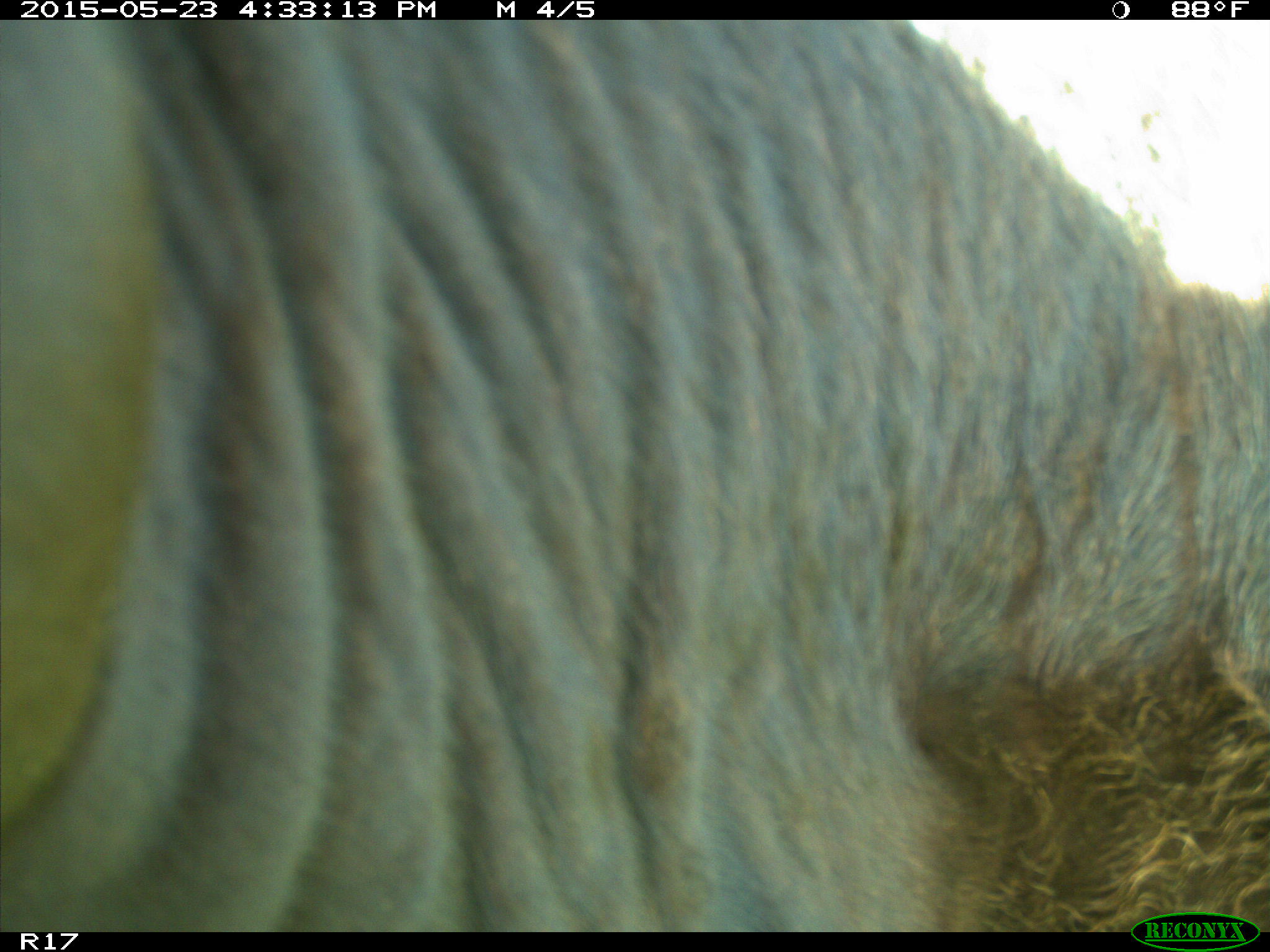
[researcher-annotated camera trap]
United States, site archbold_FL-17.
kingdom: Animalia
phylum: Chordata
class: Mammalia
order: Artiodactyla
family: Bovidae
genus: Bos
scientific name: Bos taurus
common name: domestic cow